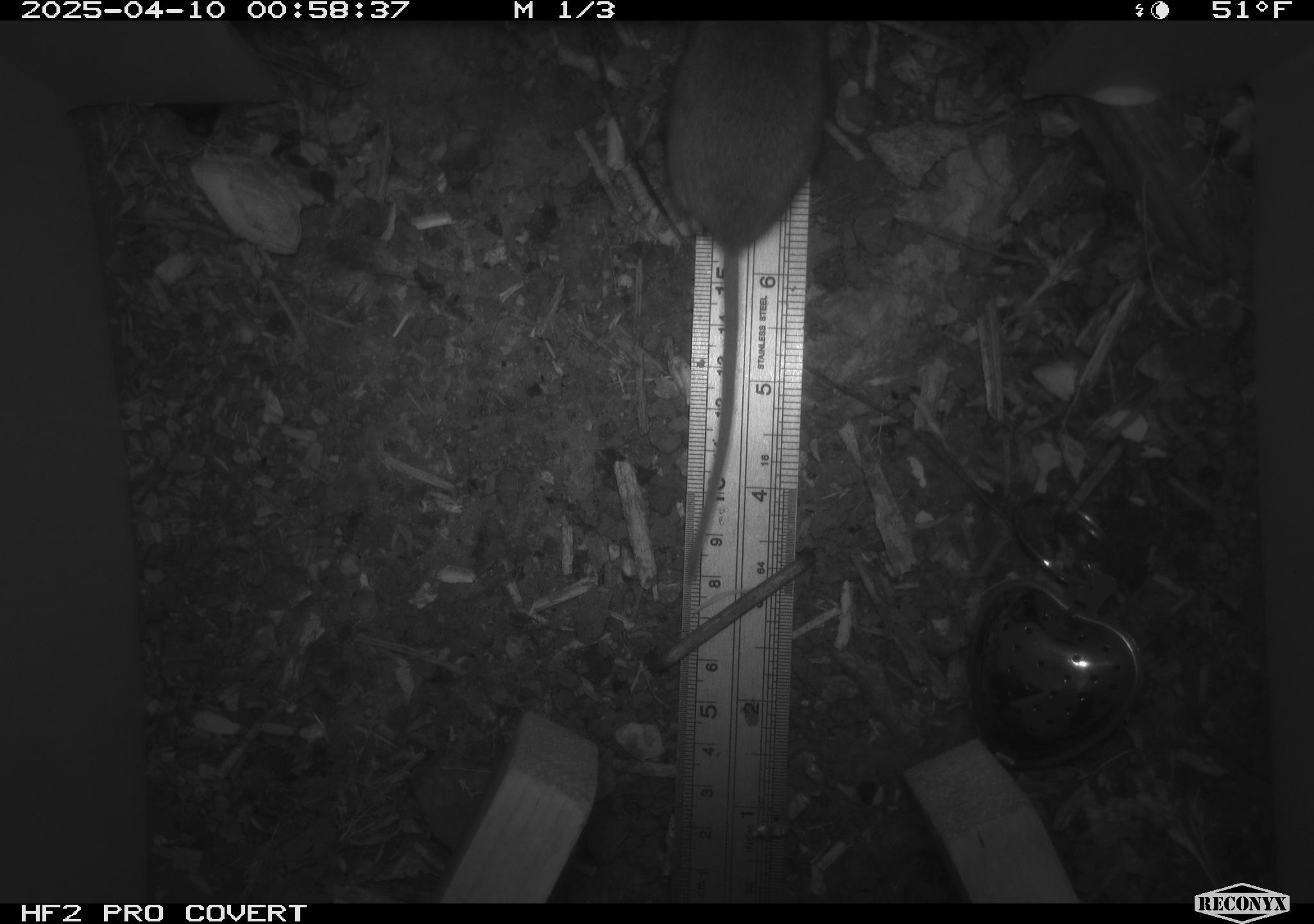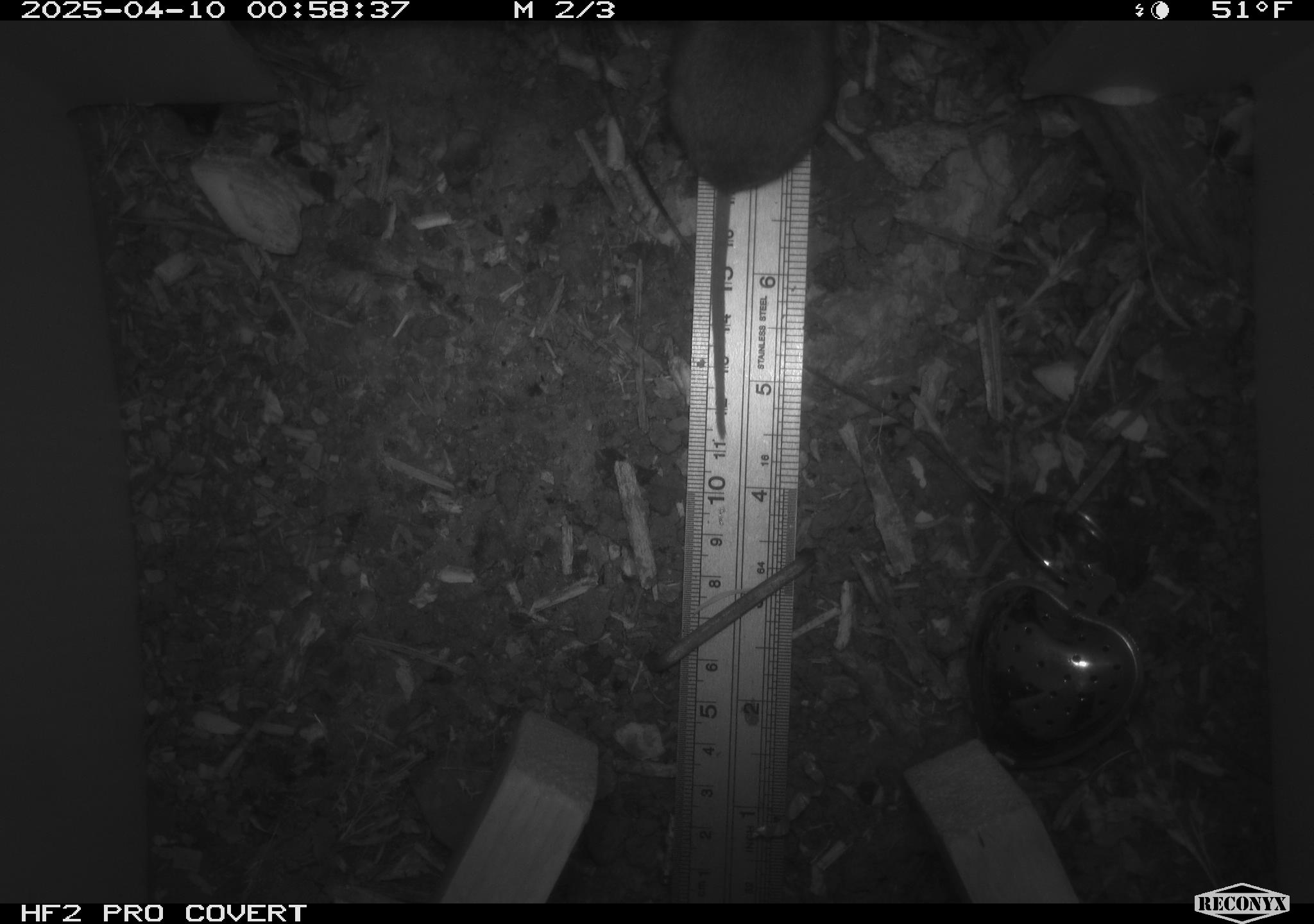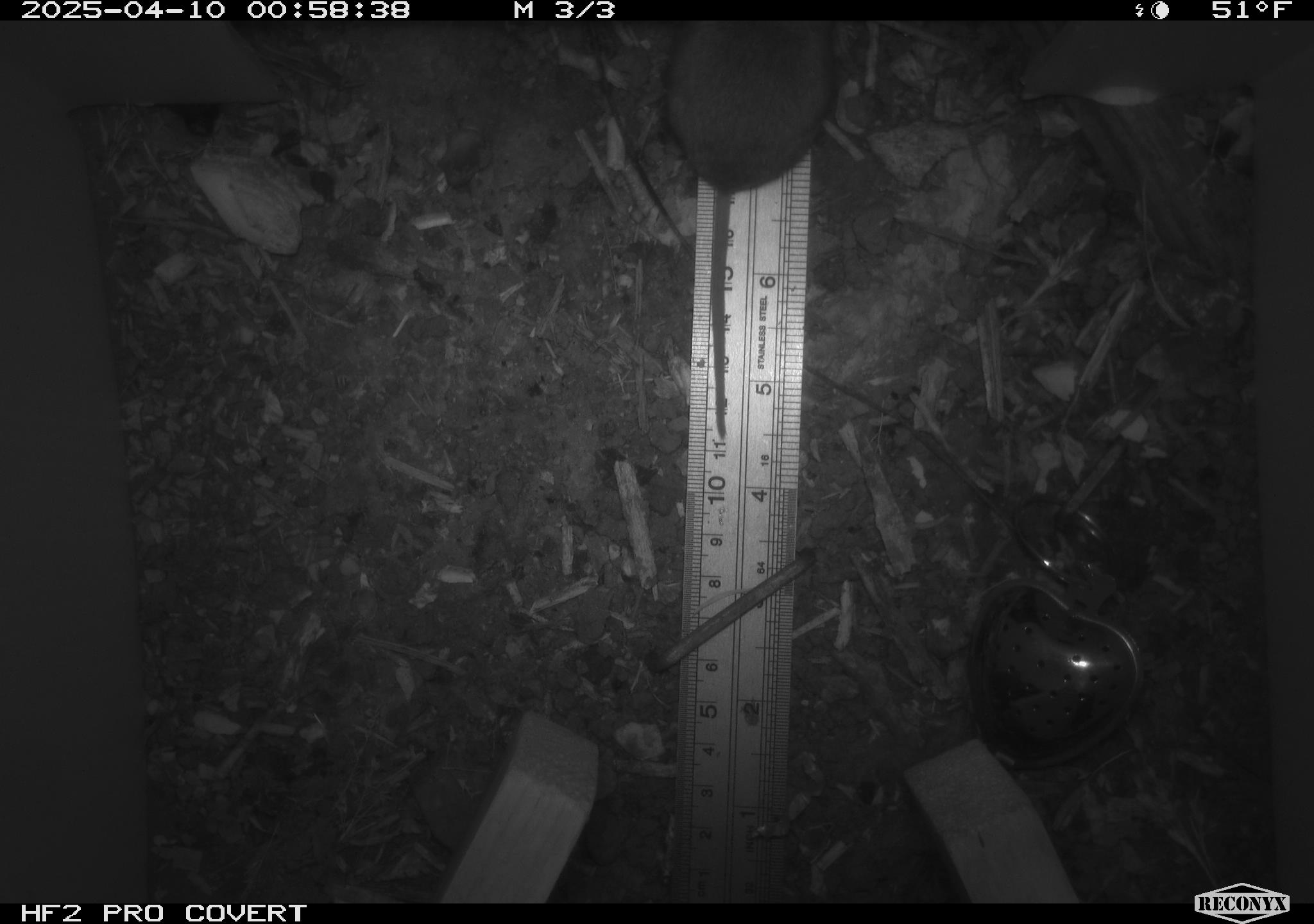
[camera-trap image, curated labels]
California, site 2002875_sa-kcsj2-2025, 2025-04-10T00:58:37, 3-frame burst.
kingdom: Animalia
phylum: Chordata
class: Mammalia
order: Rodentia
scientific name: Rodentia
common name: rodent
Rodent (Rodentia).